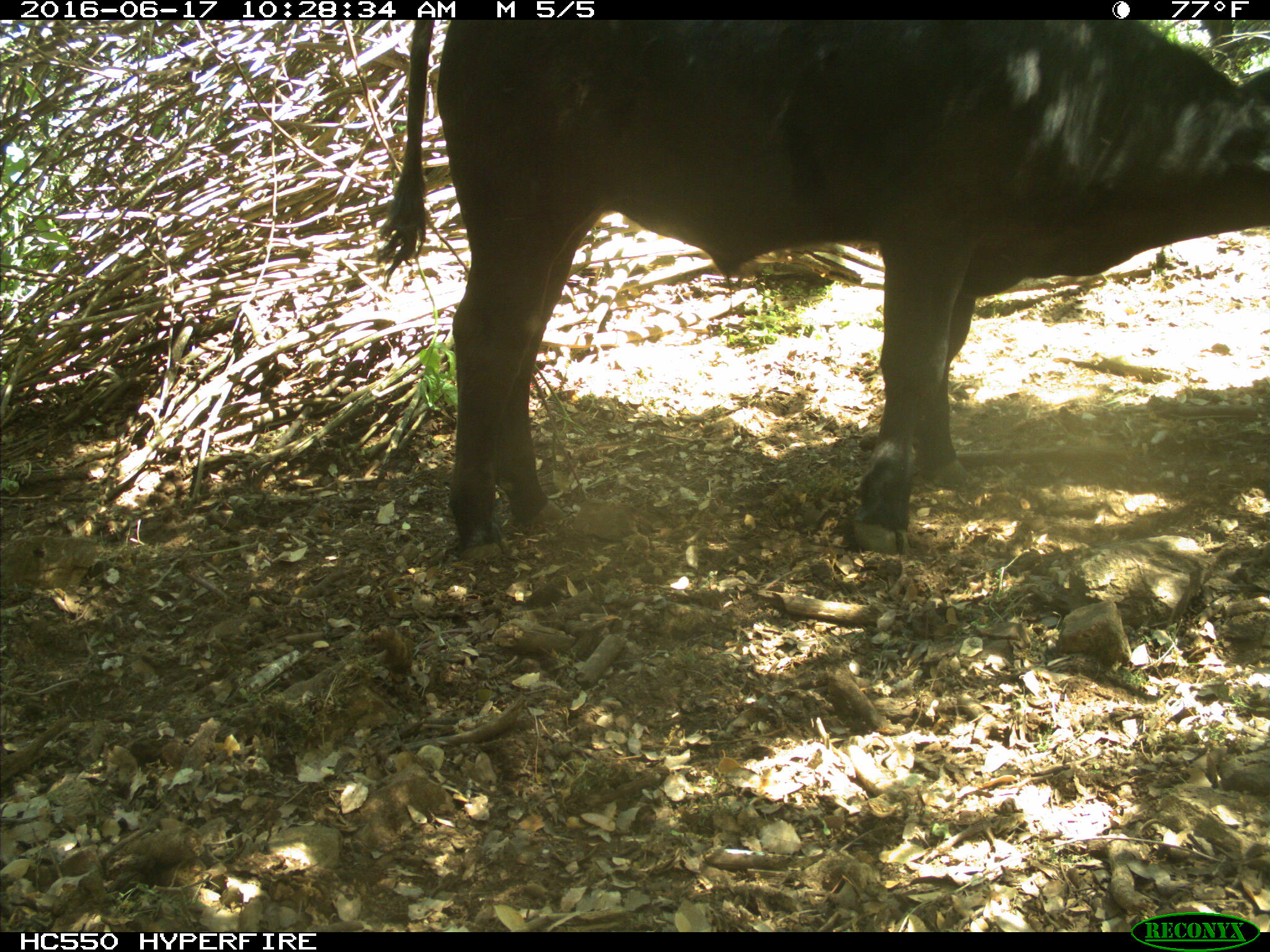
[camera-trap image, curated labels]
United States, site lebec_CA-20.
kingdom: Animalia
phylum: Chordata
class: Mammalia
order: Artiodactyla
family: Bovidae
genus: Bos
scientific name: Bos taurus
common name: domestic cow